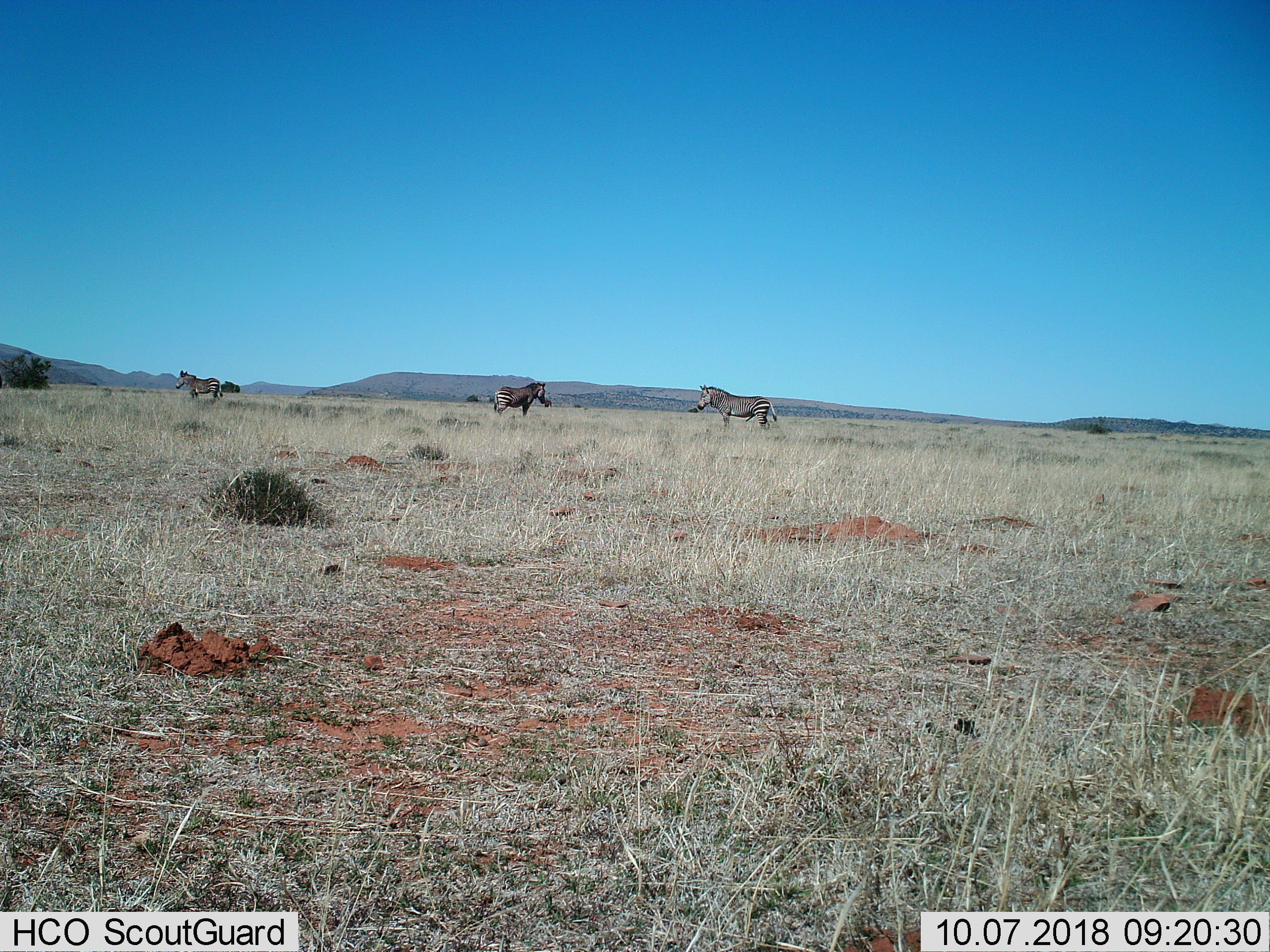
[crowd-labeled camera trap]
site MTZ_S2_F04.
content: unidentified animal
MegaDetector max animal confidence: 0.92